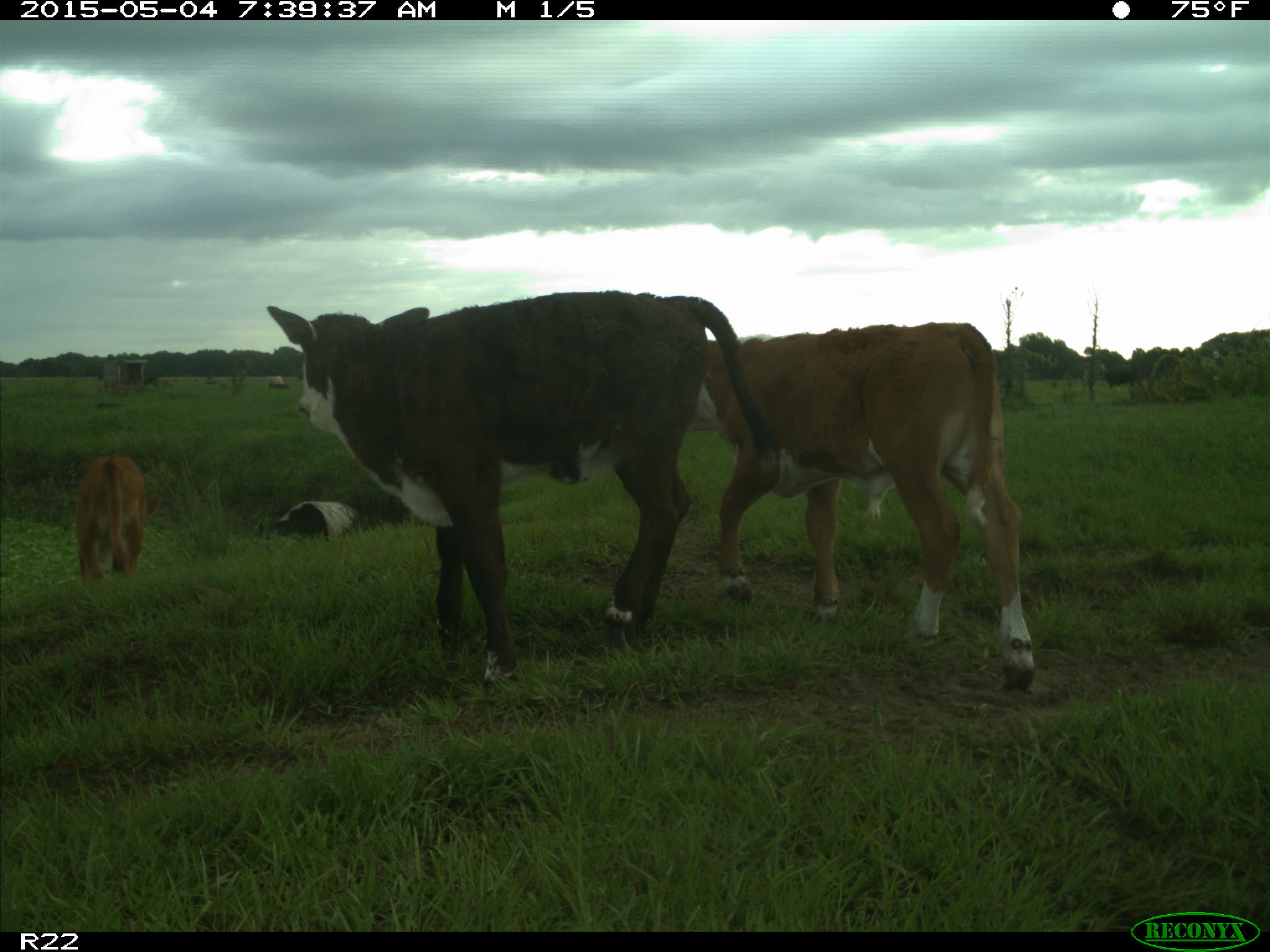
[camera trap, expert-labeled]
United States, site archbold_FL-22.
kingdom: Animalia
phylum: Chordata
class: Mammalia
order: Artiodactyla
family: Bovidae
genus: Bos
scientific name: Bos taurus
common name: domestic cow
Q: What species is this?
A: Bos taurus (domestic cow).